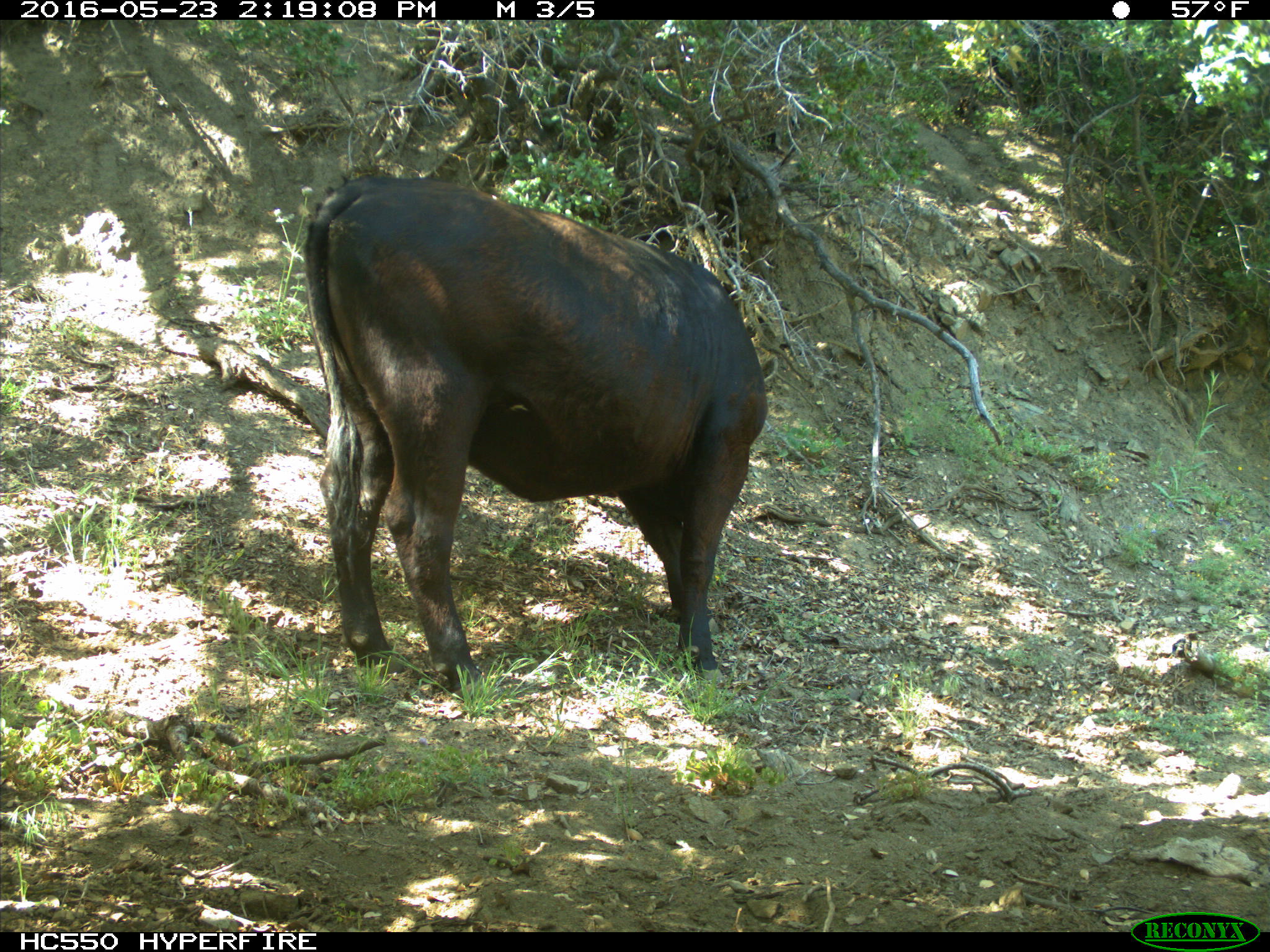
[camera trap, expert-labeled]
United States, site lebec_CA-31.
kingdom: Animalia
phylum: Chordata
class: Mammalia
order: Artiodactyla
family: Bovidae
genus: Bos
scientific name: Bos taurus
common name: domestic cow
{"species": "Bos taurus (domestic cow)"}